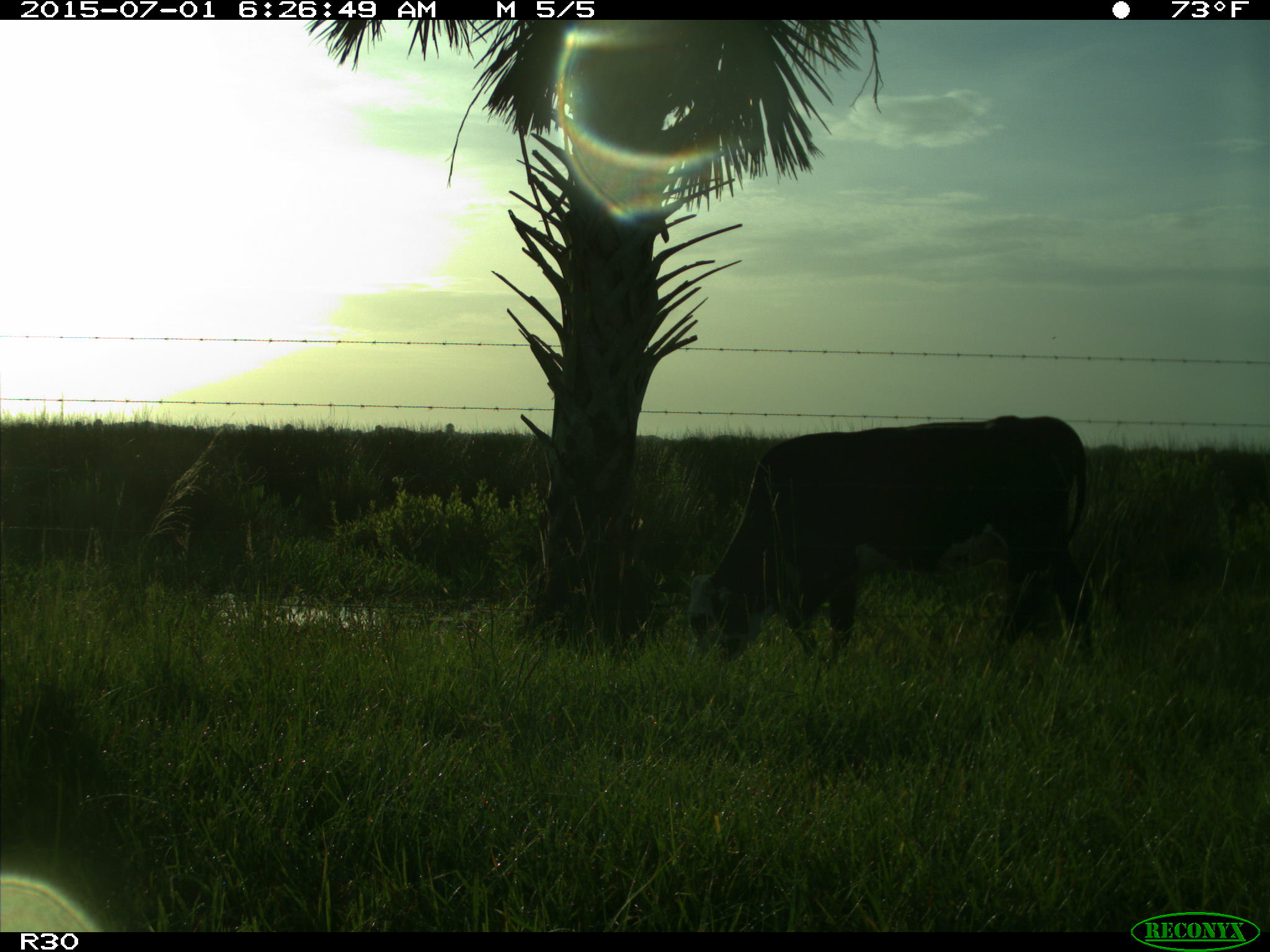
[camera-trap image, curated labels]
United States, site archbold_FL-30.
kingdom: Animalia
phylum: Chordata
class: Mammalia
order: Artiodactyla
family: Bovidae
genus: Bos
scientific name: Bos taurus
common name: domestic cow